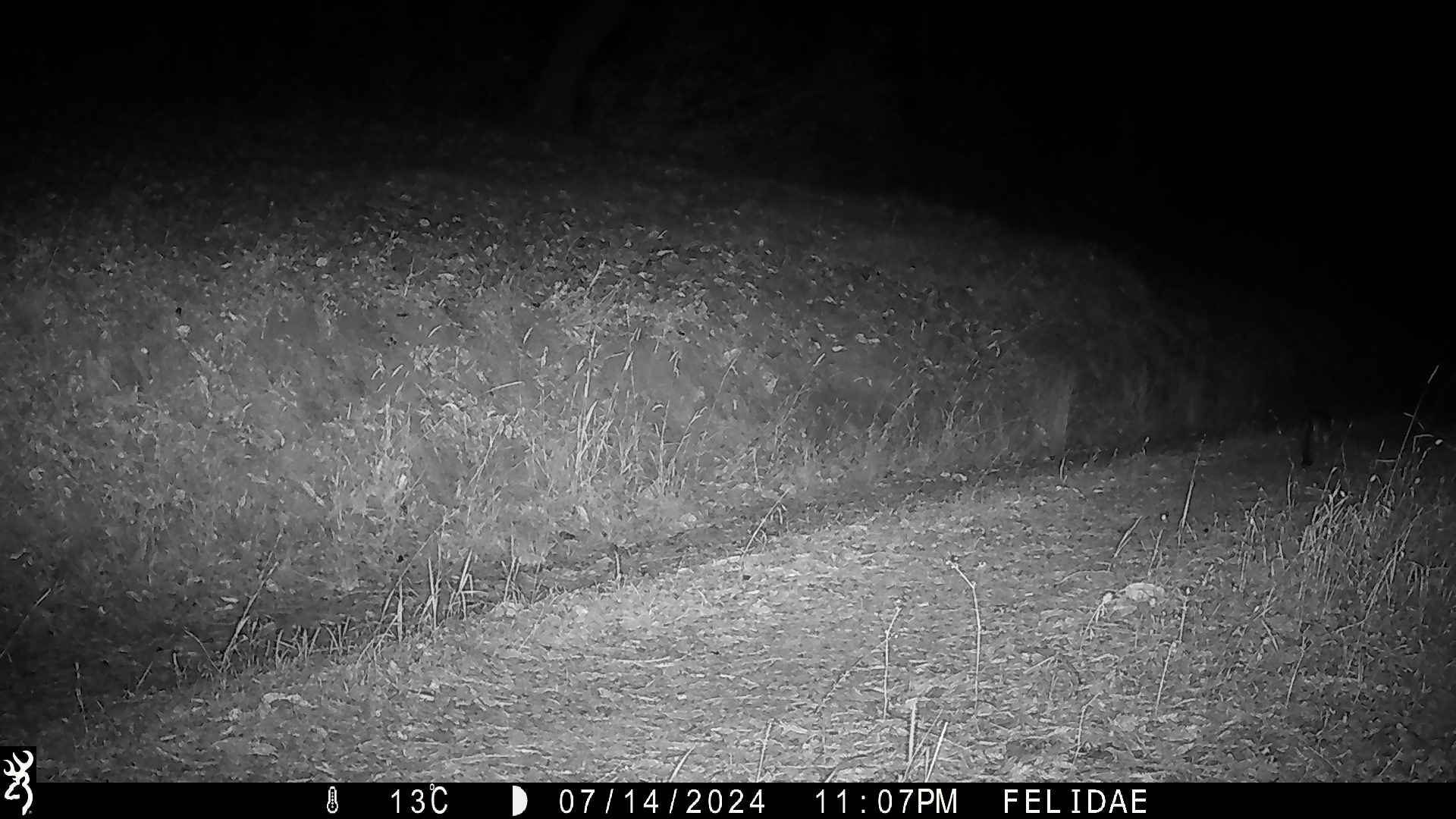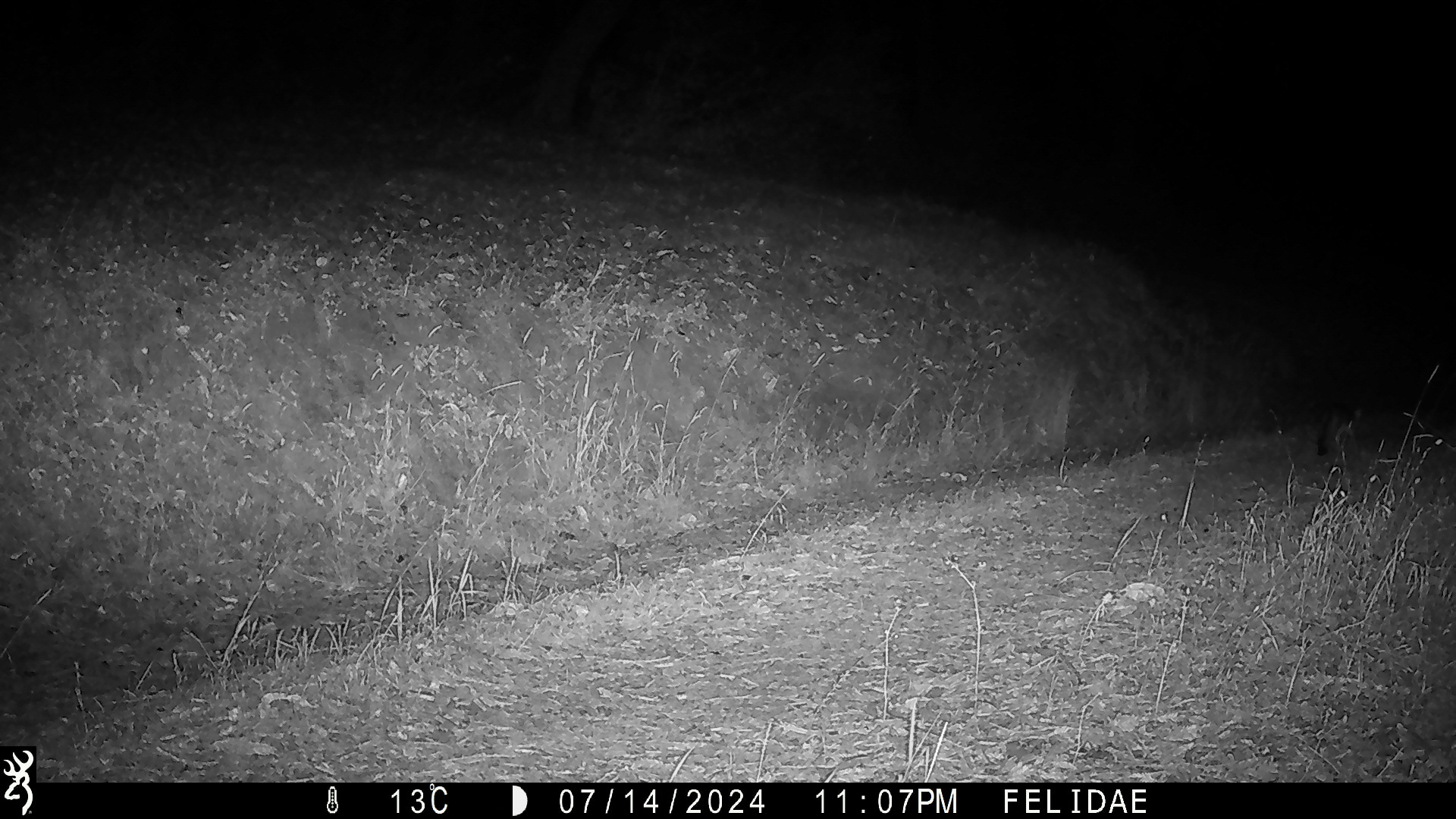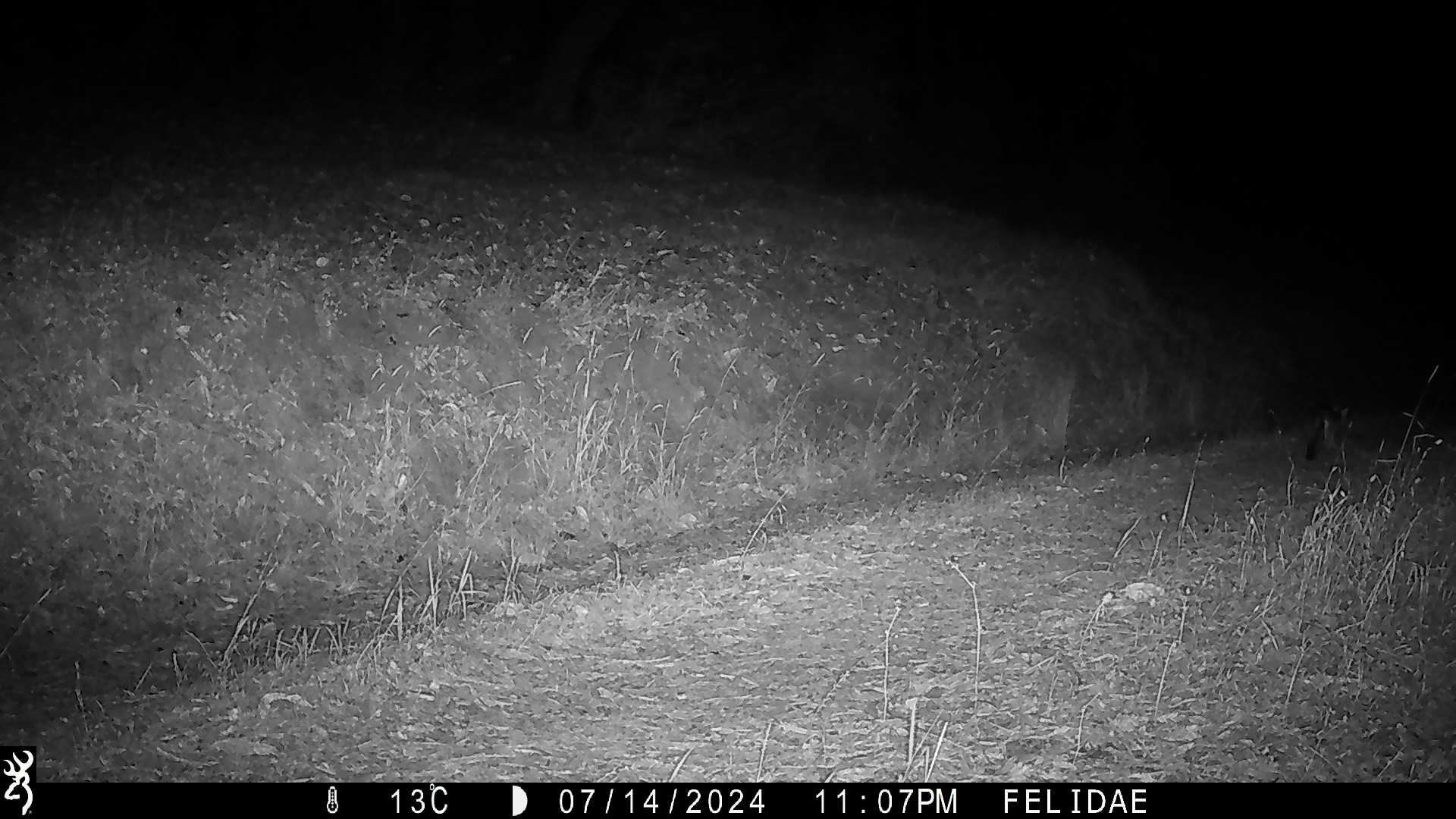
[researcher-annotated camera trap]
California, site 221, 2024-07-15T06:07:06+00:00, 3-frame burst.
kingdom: Animalia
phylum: Chordata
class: Mammalia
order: Carnivora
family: Canidae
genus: Urocyon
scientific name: Urocyon cinereoargenteus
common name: gray fox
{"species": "gray fox (Urocyon cinereoargenteus)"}